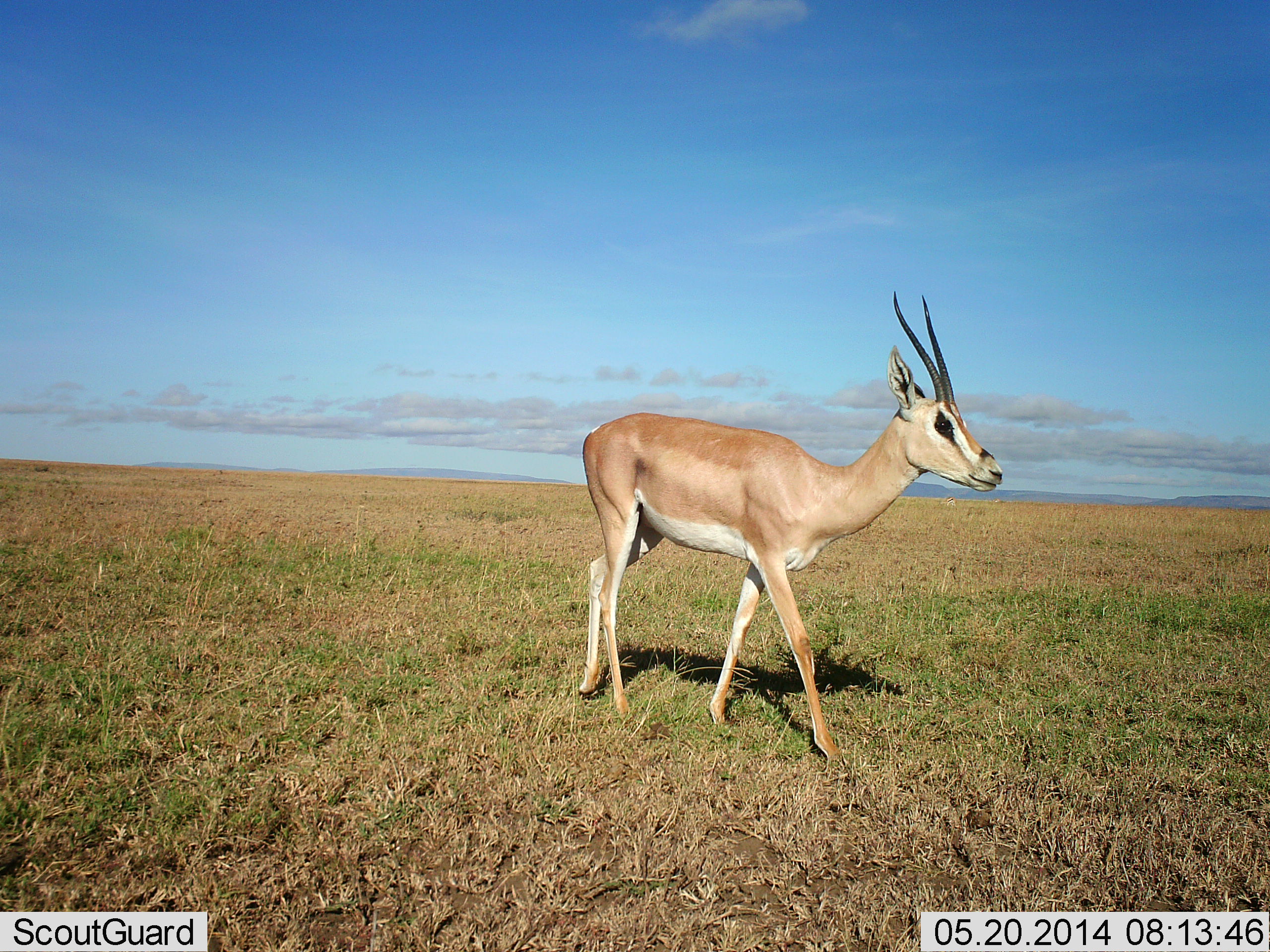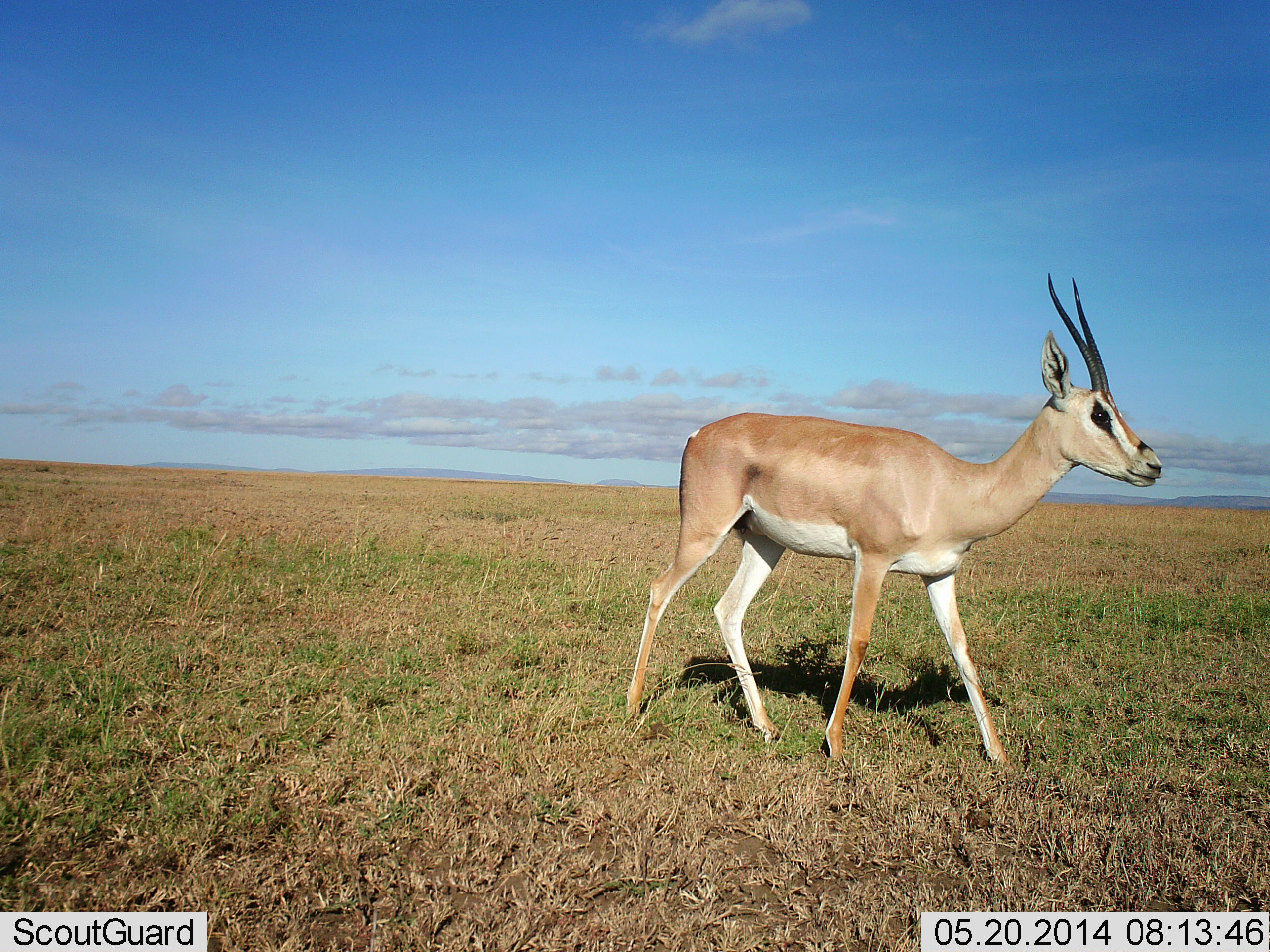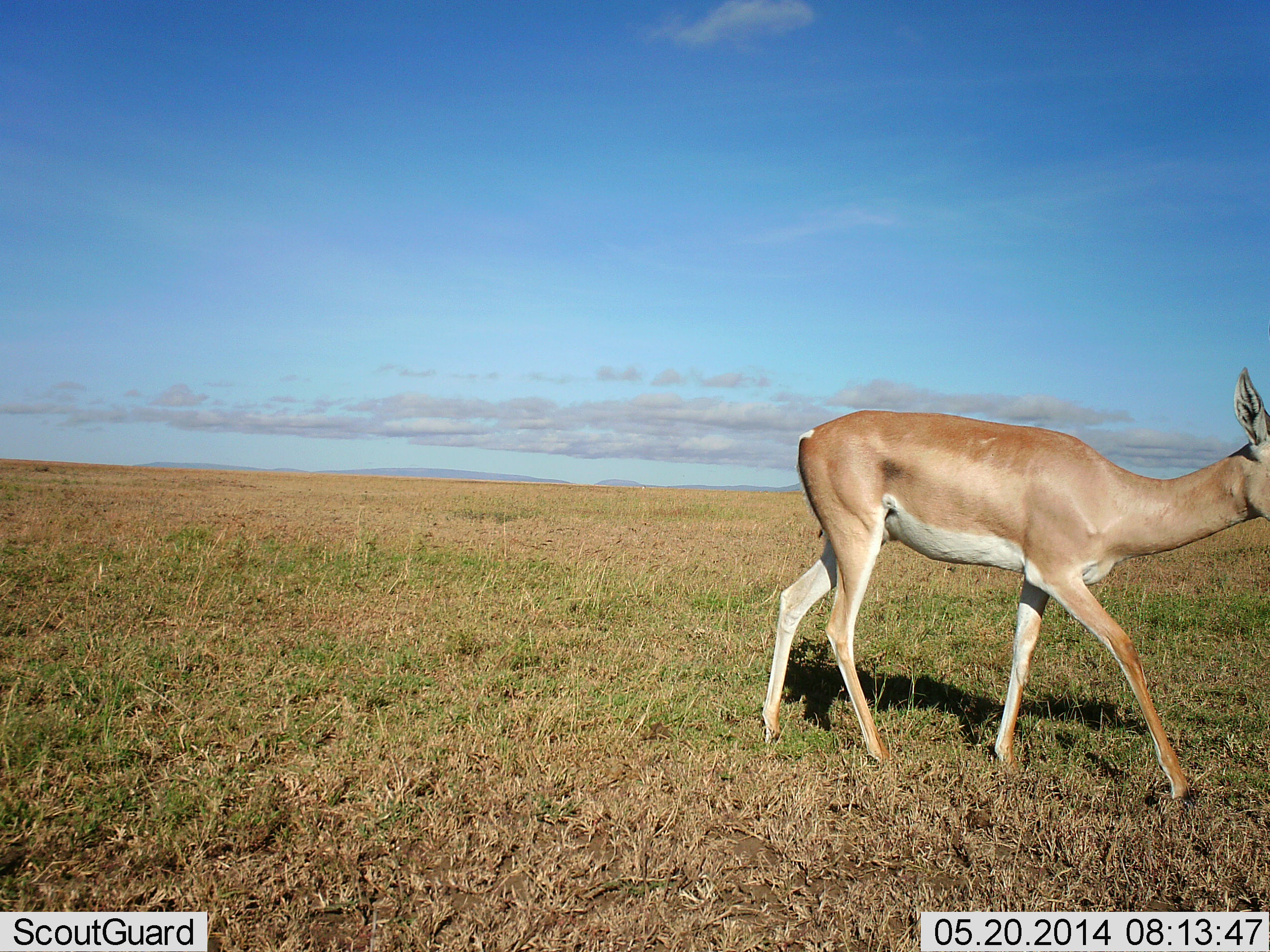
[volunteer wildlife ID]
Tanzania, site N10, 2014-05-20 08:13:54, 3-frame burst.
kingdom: Animalia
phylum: Chordata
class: Mammalia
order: Artiodactyla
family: Bovidae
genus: Nanger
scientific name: Nanger granti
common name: grant's gazelle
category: gazellegrants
Gazellegrants (grant's gazelle) (Nanger granti), count 1. Behavior (volunteer vote fractions): standing 10%, resting 0%, moving 100%, interacting 0%. Young present (vote fraction): 0%. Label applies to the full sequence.